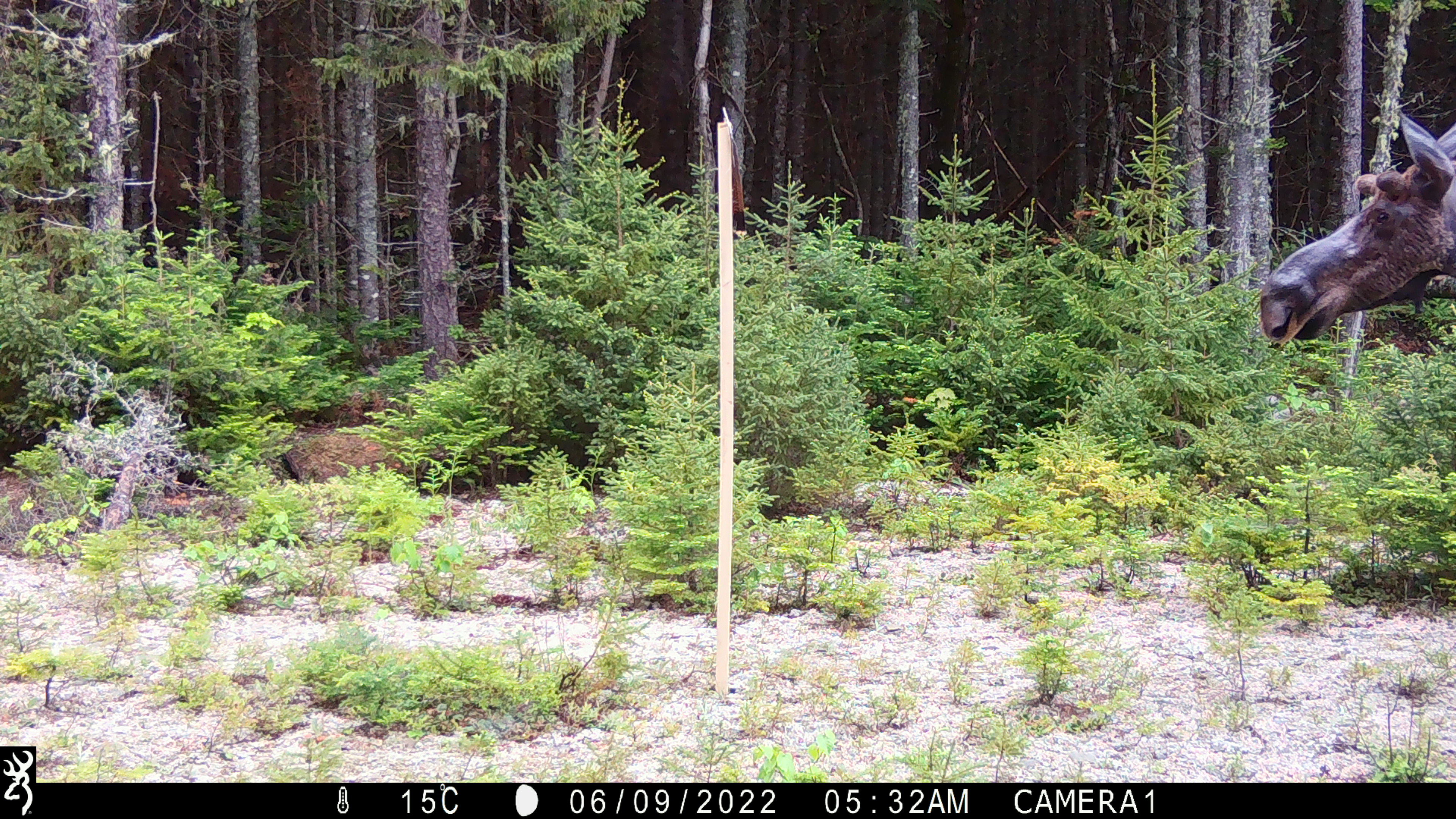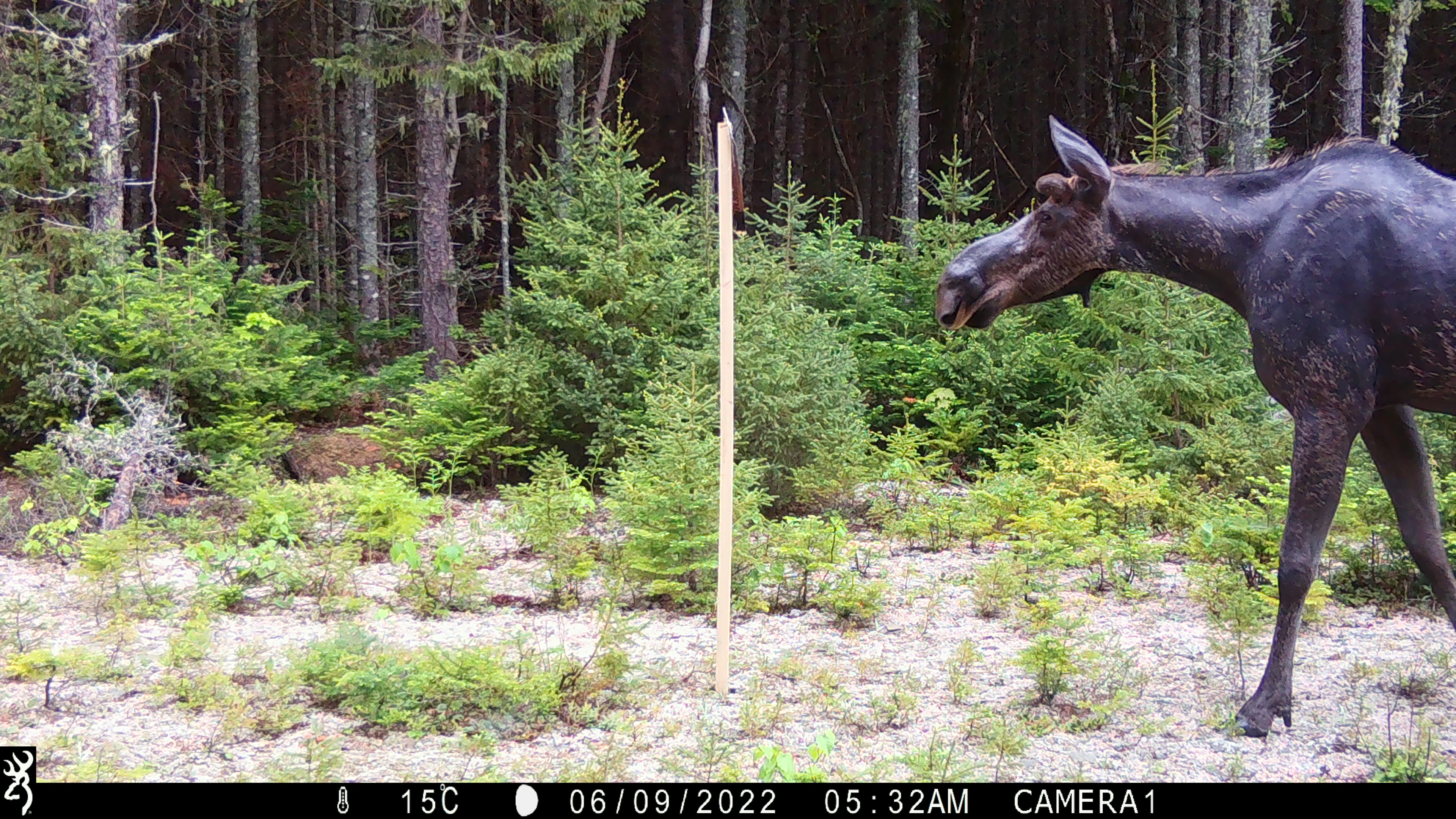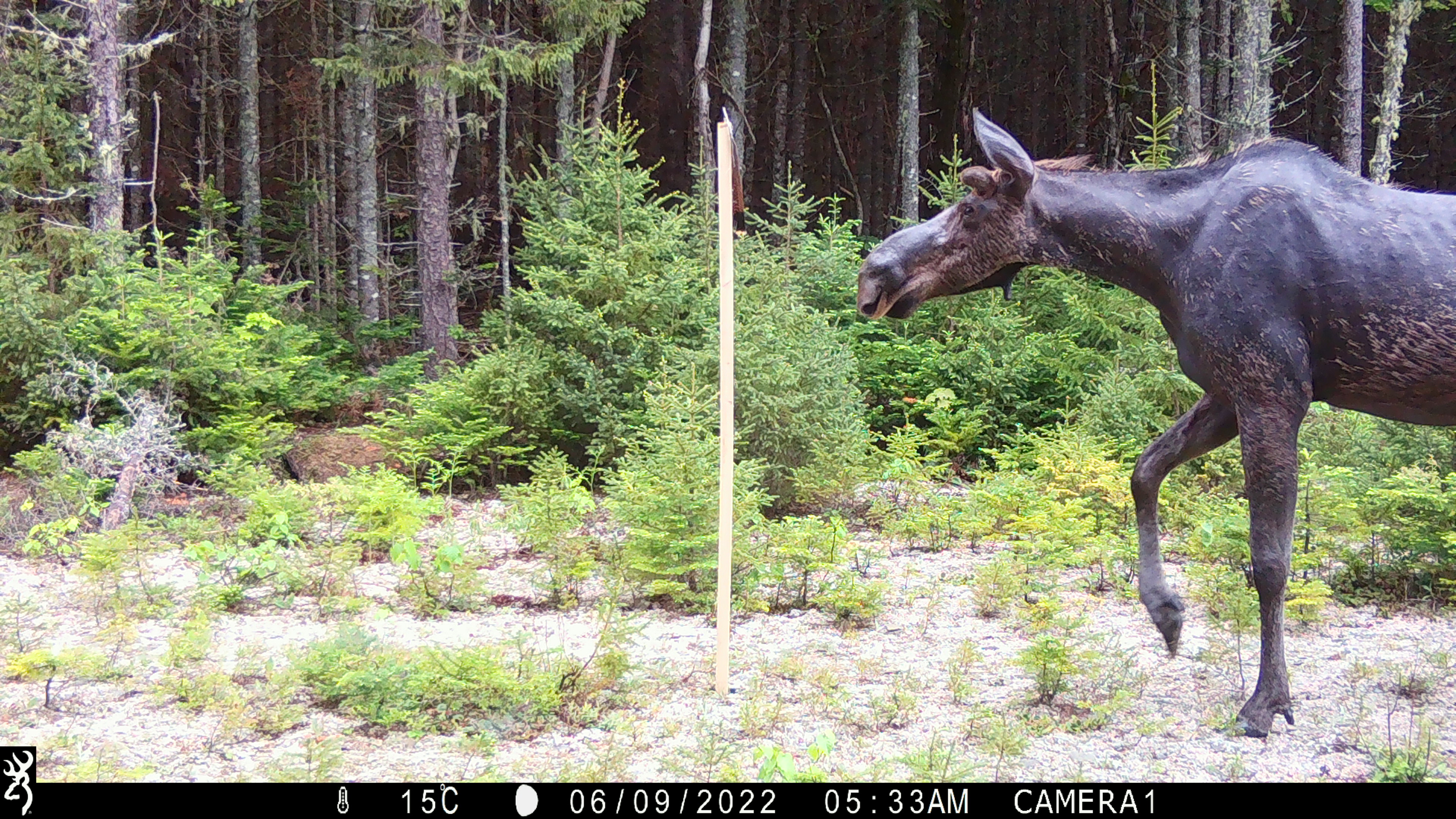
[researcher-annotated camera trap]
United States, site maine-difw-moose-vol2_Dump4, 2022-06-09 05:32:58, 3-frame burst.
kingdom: Animalia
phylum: Chordata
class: Mammalia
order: Artiodactyla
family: Cervidae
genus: Alces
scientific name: Alces alces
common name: moose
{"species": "moose (Alces alces)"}